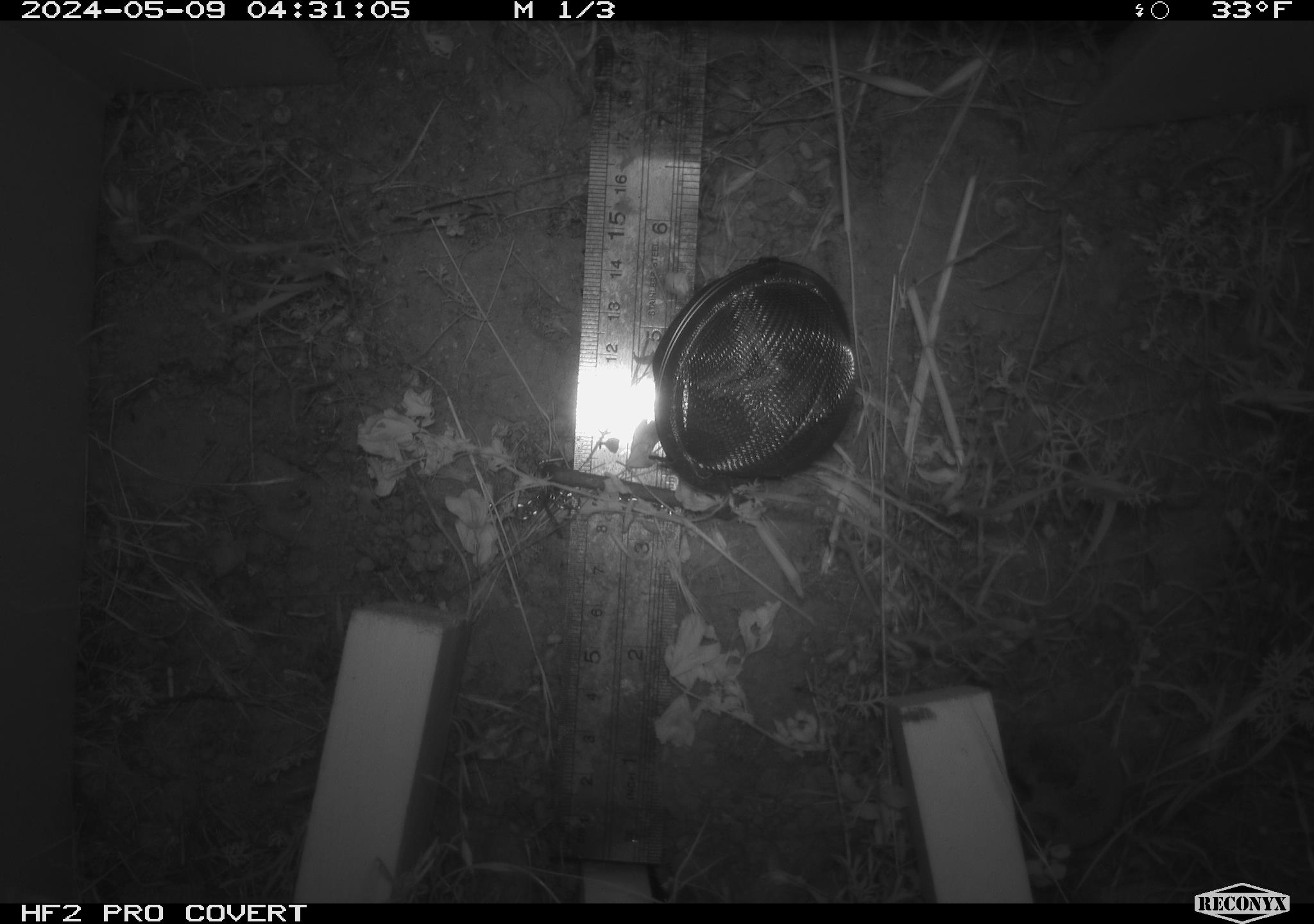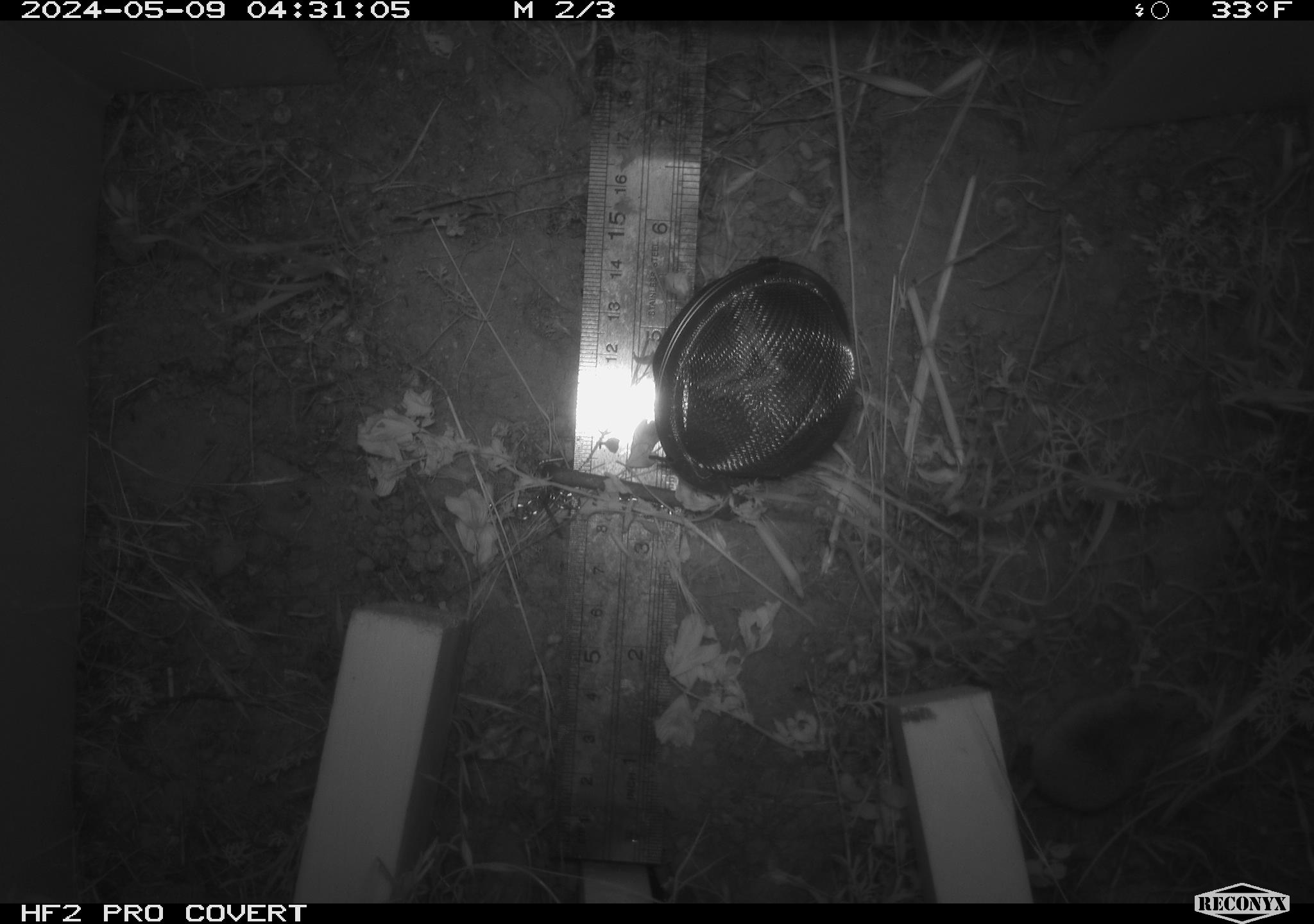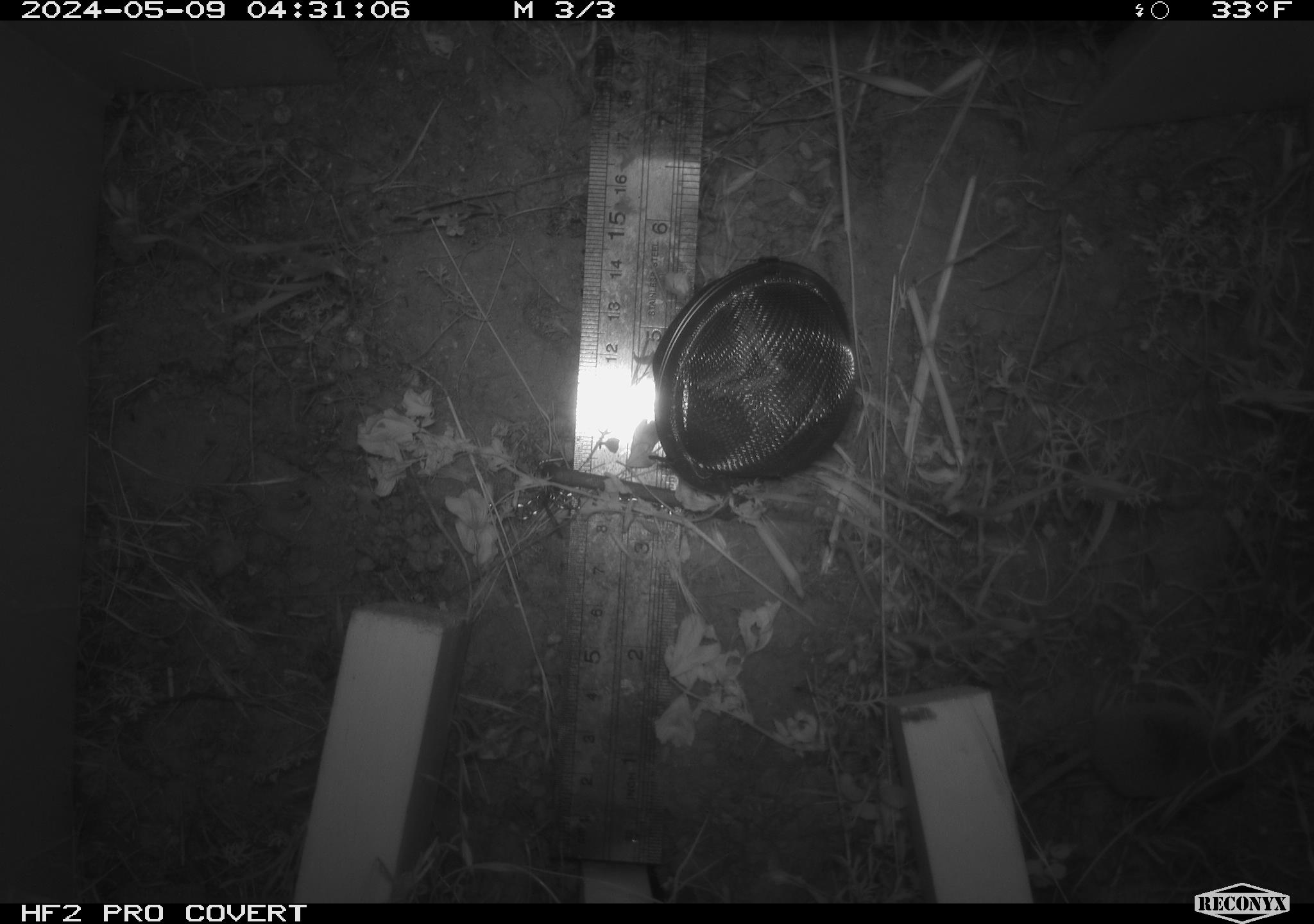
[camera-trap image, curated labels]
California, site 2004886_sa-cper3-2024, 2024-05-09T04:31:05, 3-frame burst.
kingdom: Animalia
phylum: Chordata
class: Mammalia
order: Rodentia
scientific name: Rodentia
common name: rodent